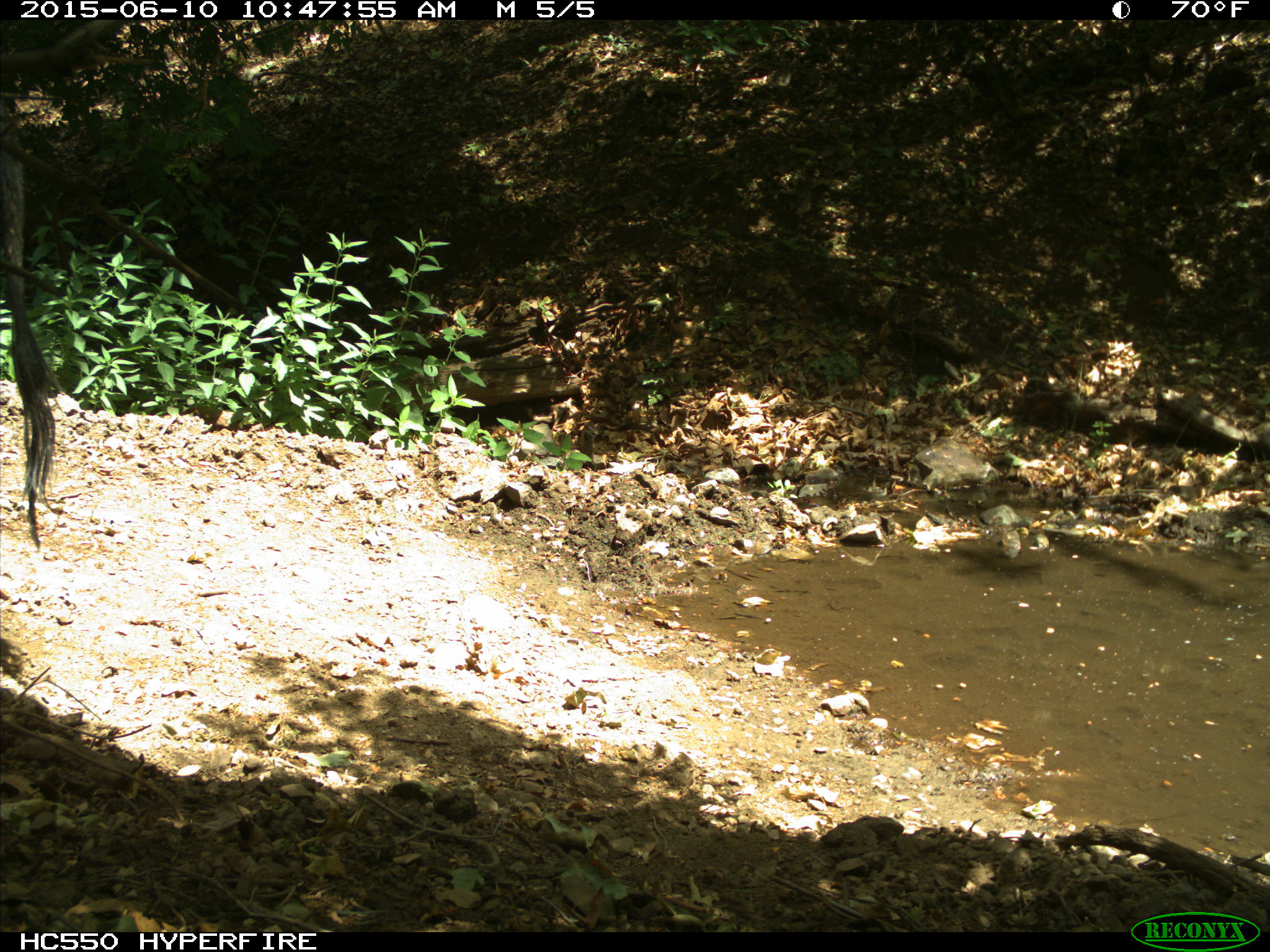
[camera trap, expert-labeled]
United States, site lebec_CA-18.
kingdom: Animalia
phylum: Chordata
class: Mammalia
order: Artiodactyla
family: Bovidae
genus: Bos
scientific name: Bos taurus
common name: domestic cow